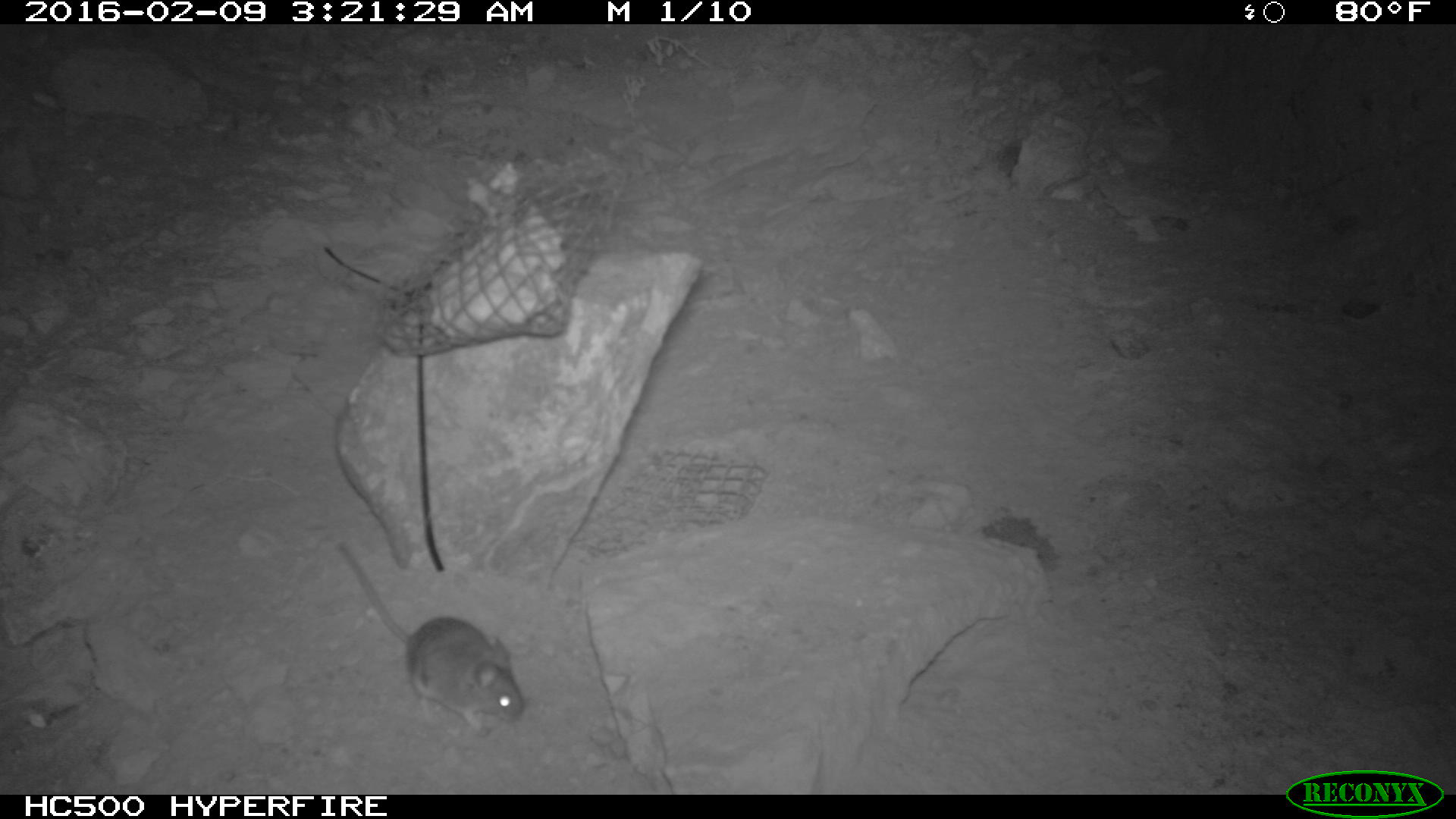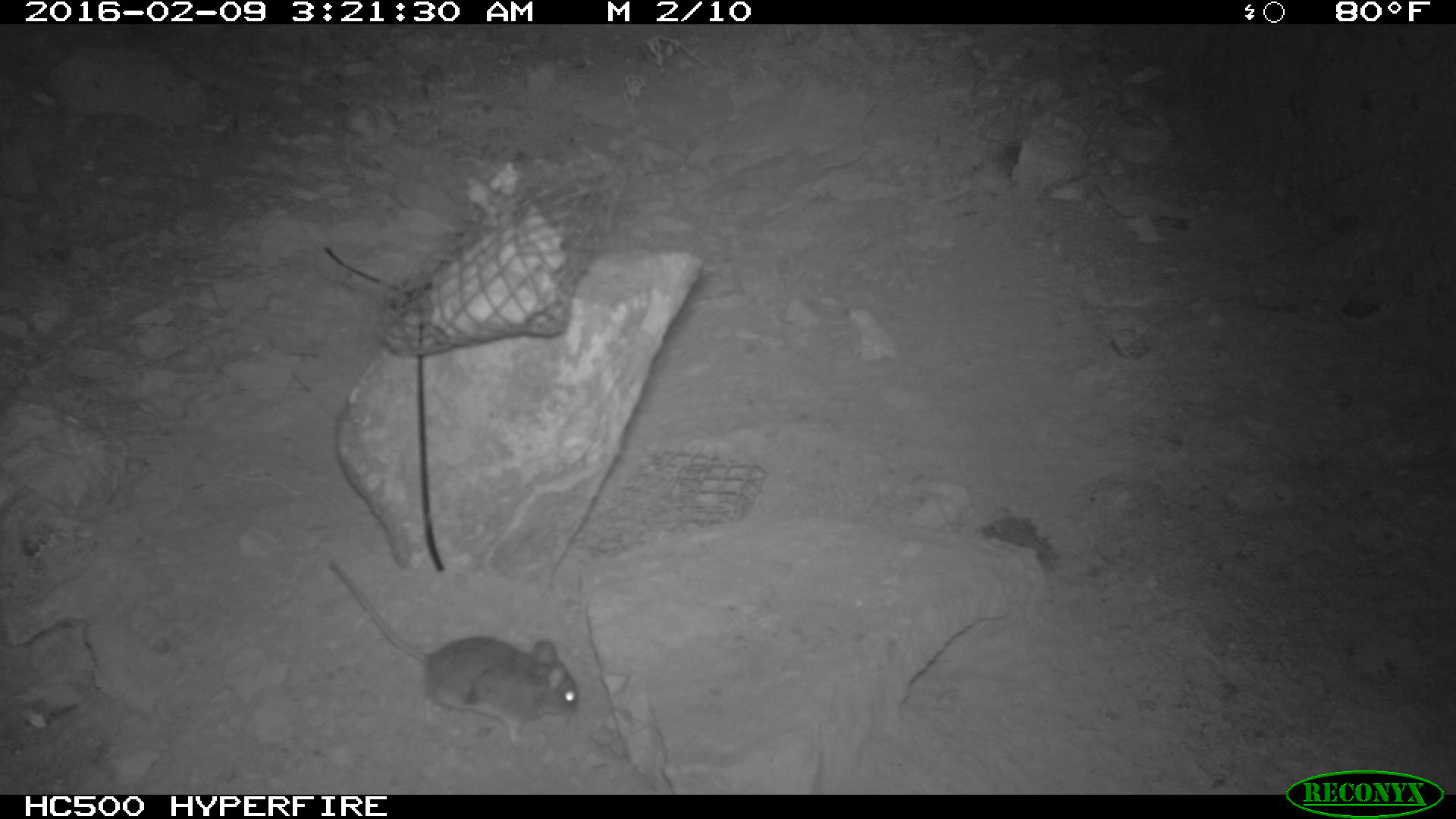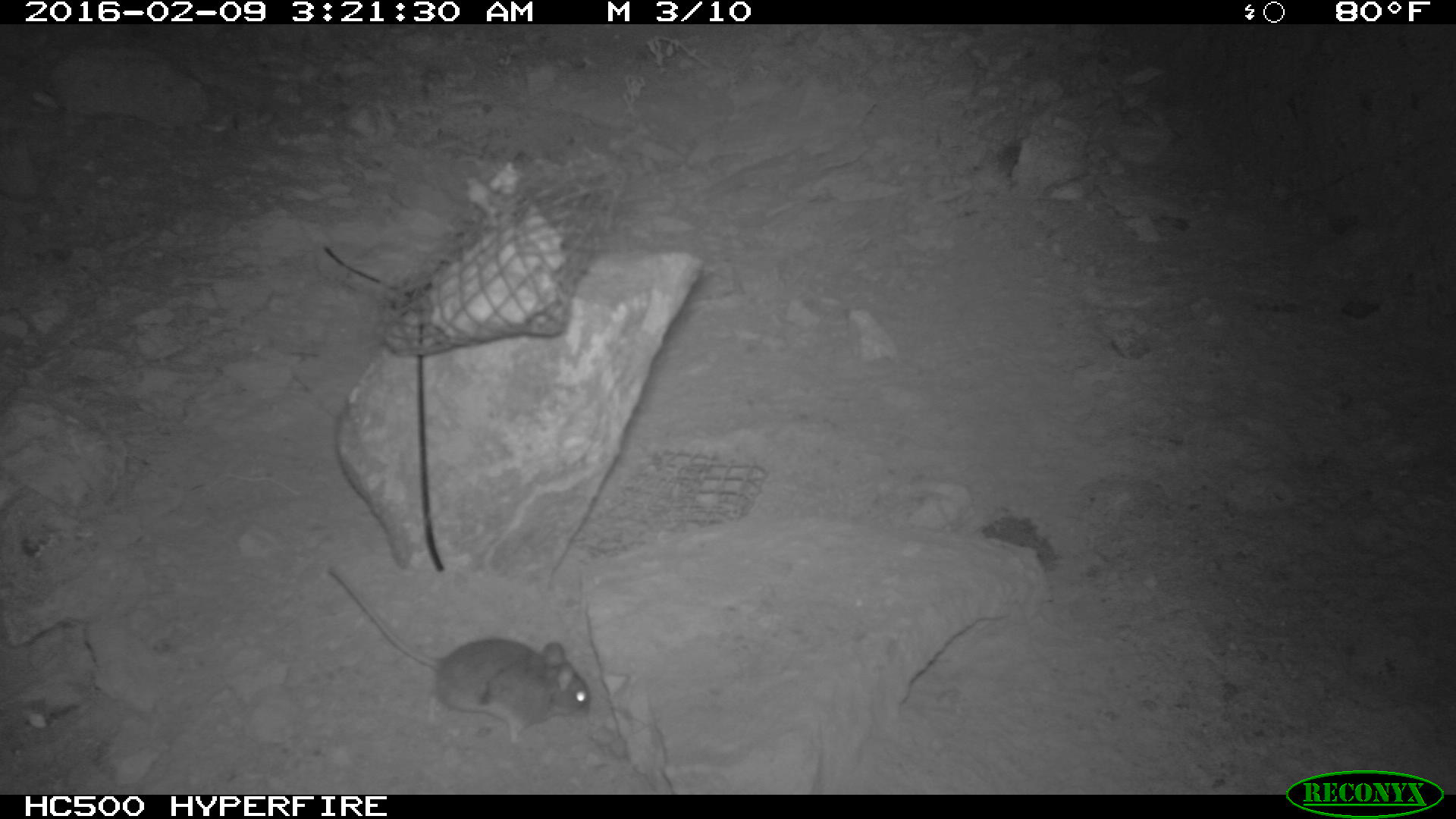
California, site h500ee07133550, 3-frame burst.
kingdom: Animalia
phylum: Chordata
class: Mammalia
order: Rodentia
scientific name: Rodentia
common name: rodent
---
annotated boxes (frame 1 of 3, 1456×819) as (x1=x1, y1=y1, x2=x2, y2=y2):
rodent: (x1=334, y1=539, x2=524, y2=740)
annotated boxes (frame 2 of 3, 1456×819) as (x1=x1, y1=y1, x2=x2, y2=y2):
rodent: (x1=324, y1=555, x2=582, y2=739)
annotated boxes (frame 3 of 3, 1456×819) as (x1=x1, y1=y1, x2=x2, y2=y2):
rodent: (x1=327, y1=568, x2=590, y2=744)